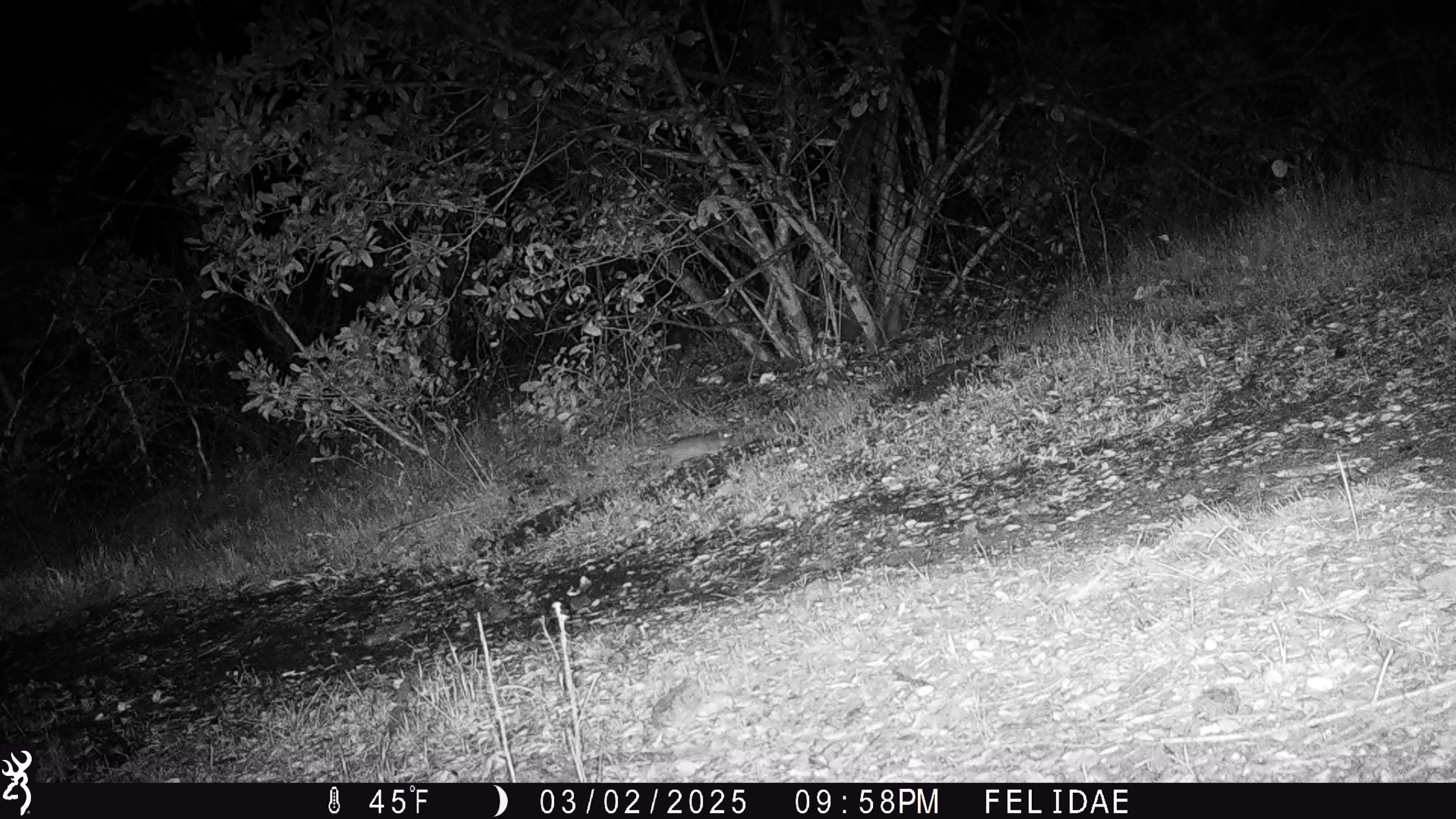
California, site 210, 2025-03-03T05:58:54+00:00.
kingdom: Animalia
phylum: Chordata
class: Mammalia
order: Rodentia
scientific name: Rodentia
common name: mouse or rat